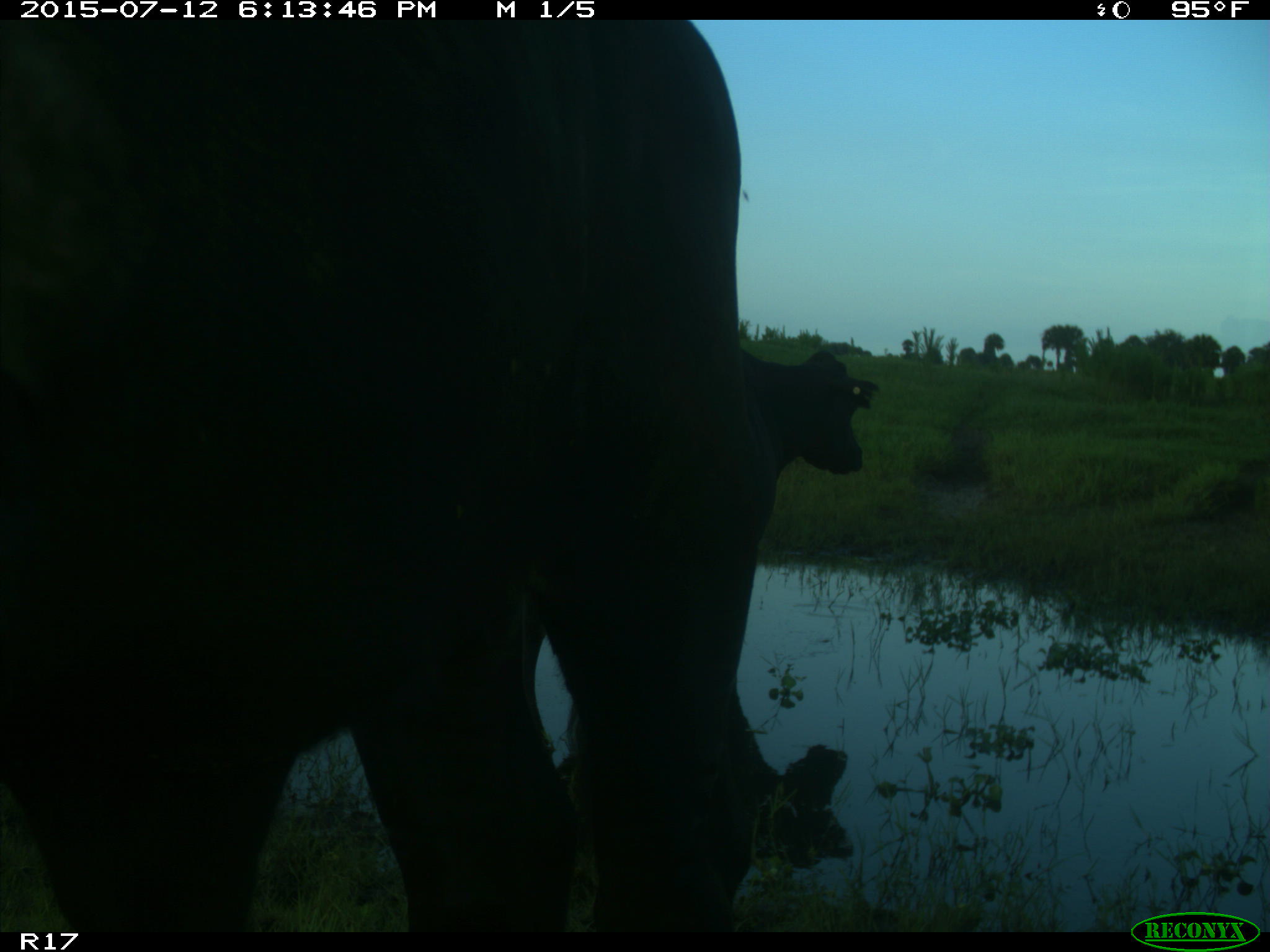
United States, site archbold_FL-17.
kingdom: Animalia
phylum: Chordata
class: Mammalia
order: Artiodactyla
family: Bovidae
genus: Bos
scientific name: Bos taurus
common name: domestic cow